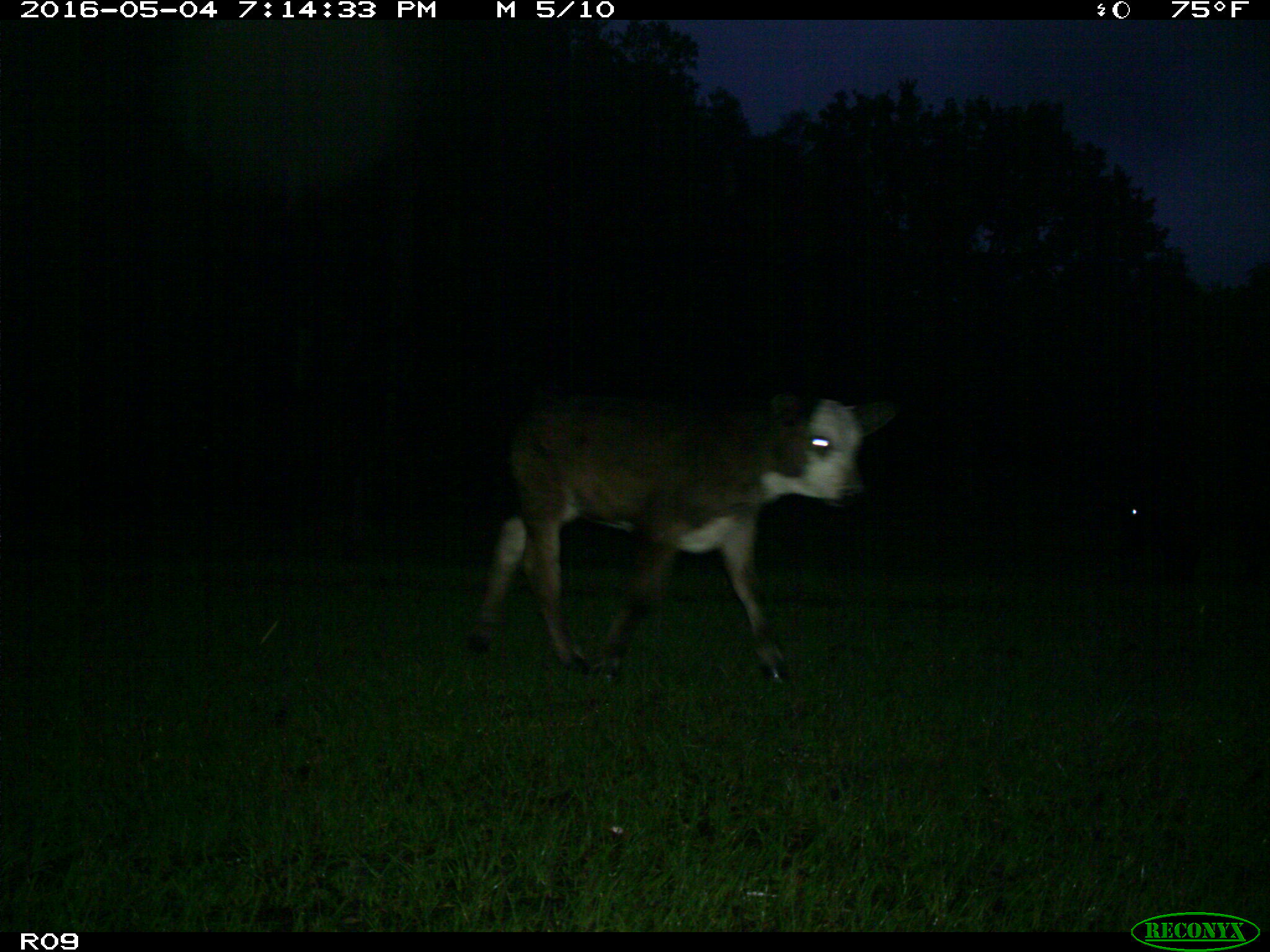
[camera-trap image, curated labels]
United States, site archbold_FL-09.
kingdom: Animalia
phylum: Chordata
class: Mammalia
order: Artiodactyla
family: Bovidae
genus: Bos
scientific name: Bos taurus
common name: domestic cow